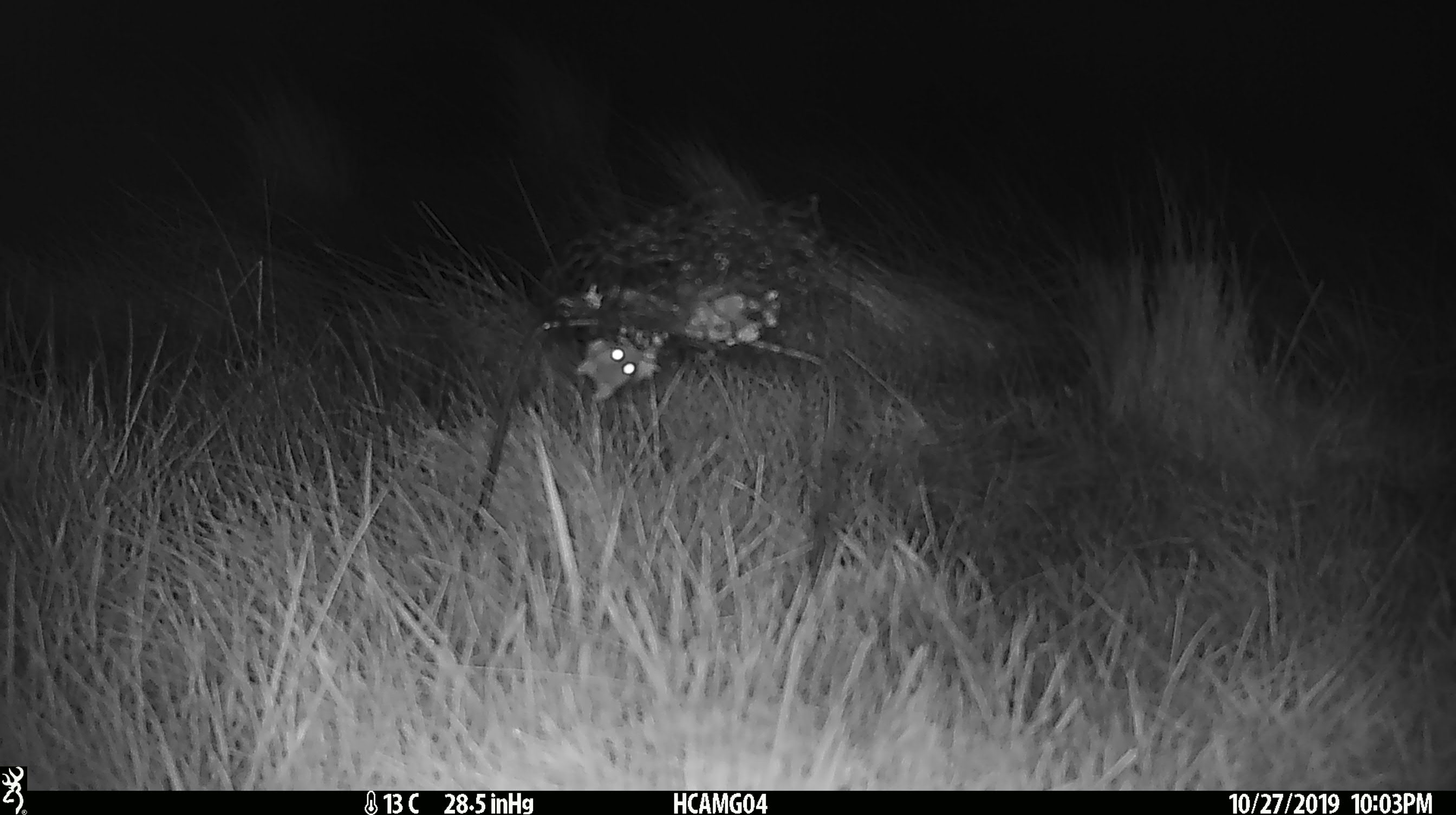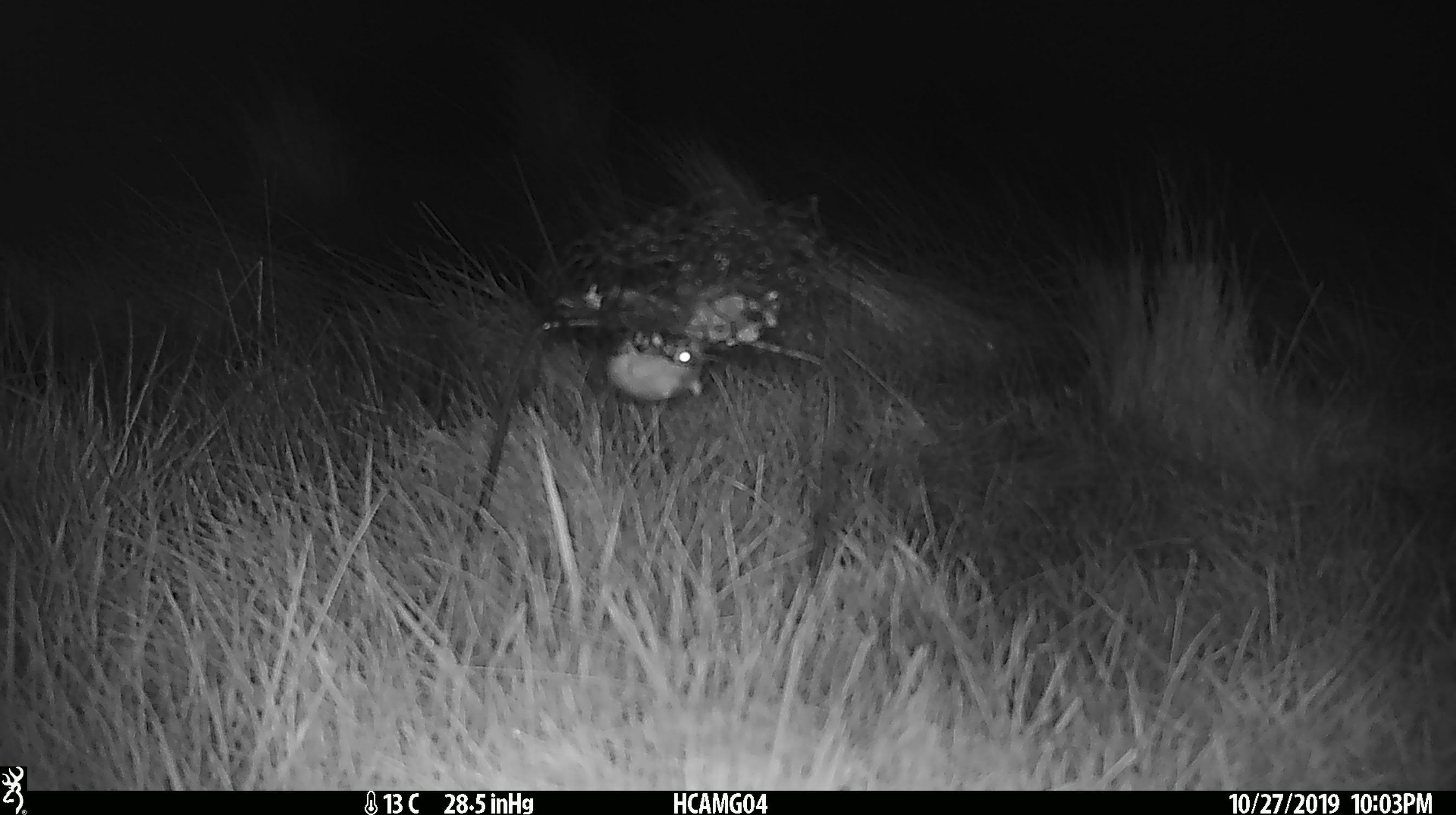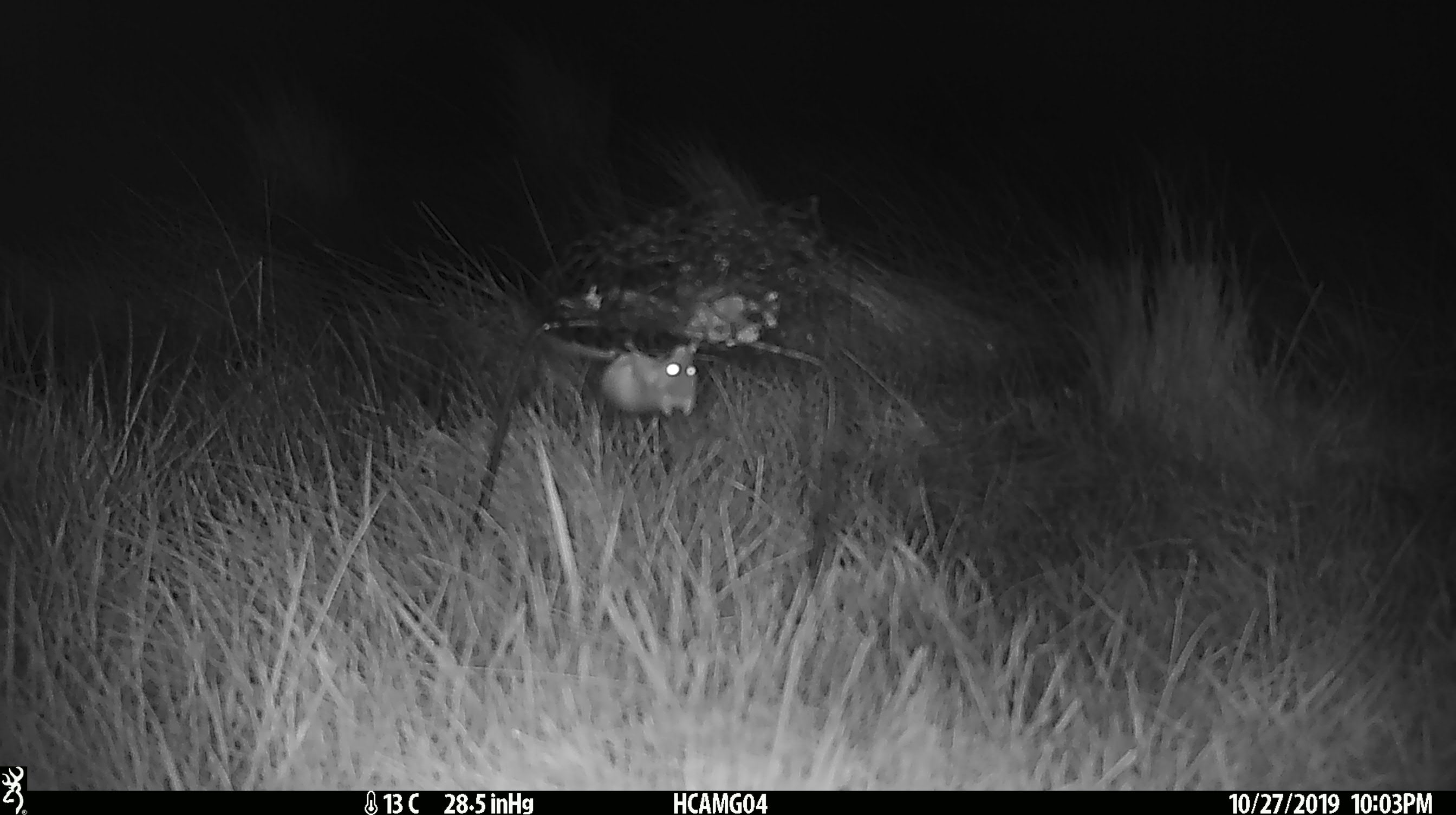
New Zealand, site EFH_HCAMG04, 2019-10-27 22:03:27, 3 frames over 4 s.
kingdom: Animalia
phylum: Chordata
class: Mammalia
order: Rodentia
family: Muridae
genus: Mus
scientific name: Mus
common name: mouse